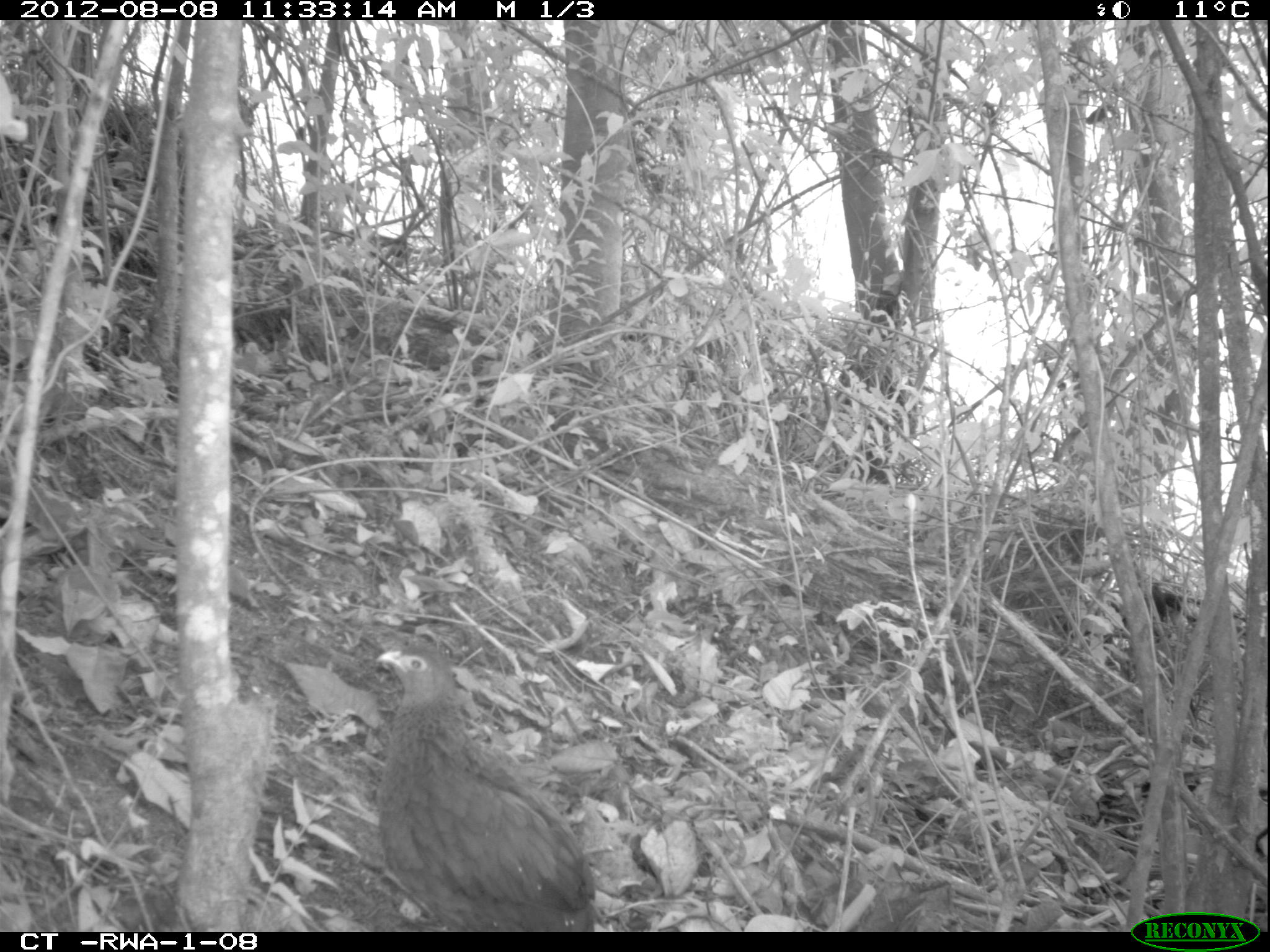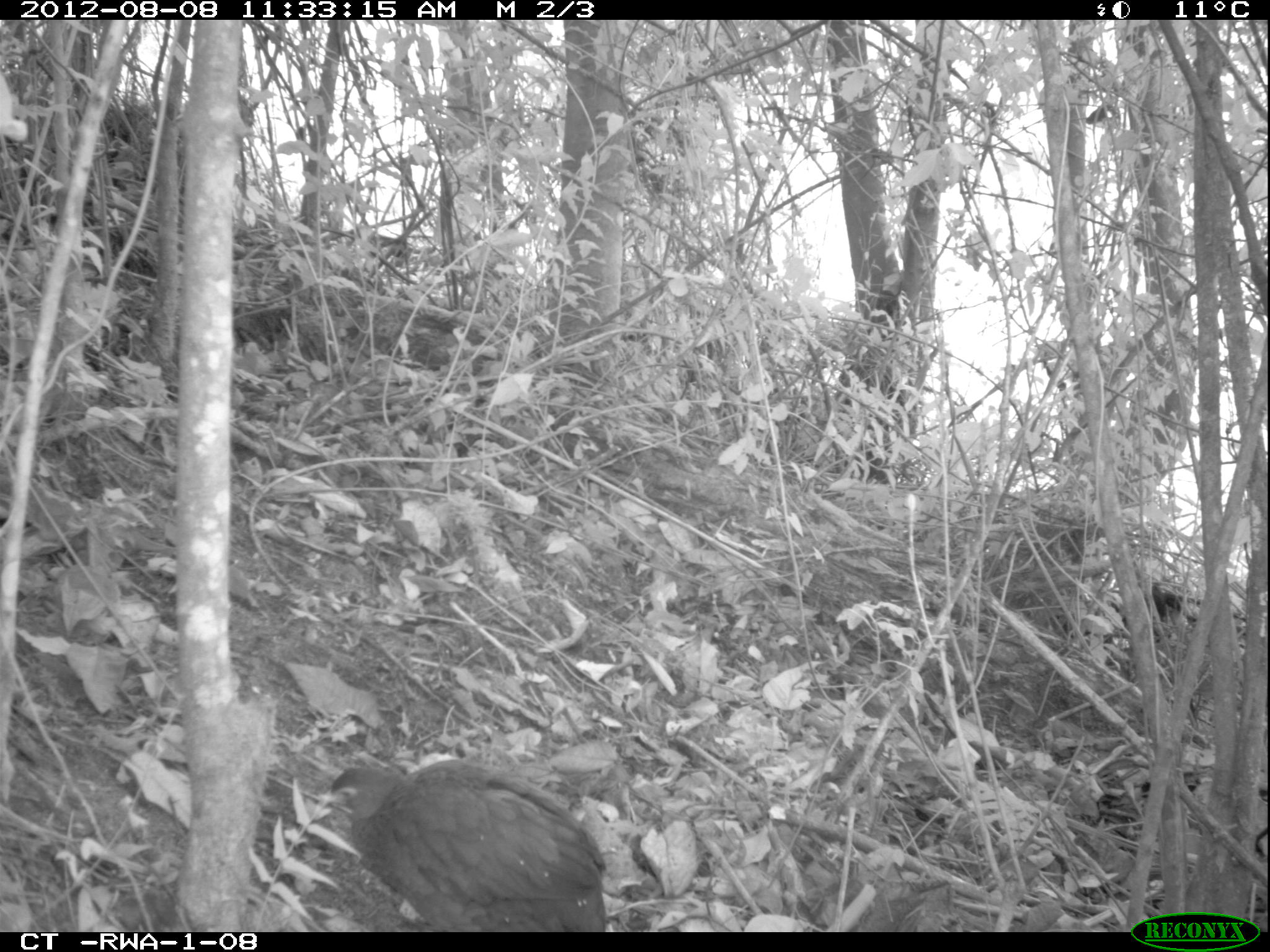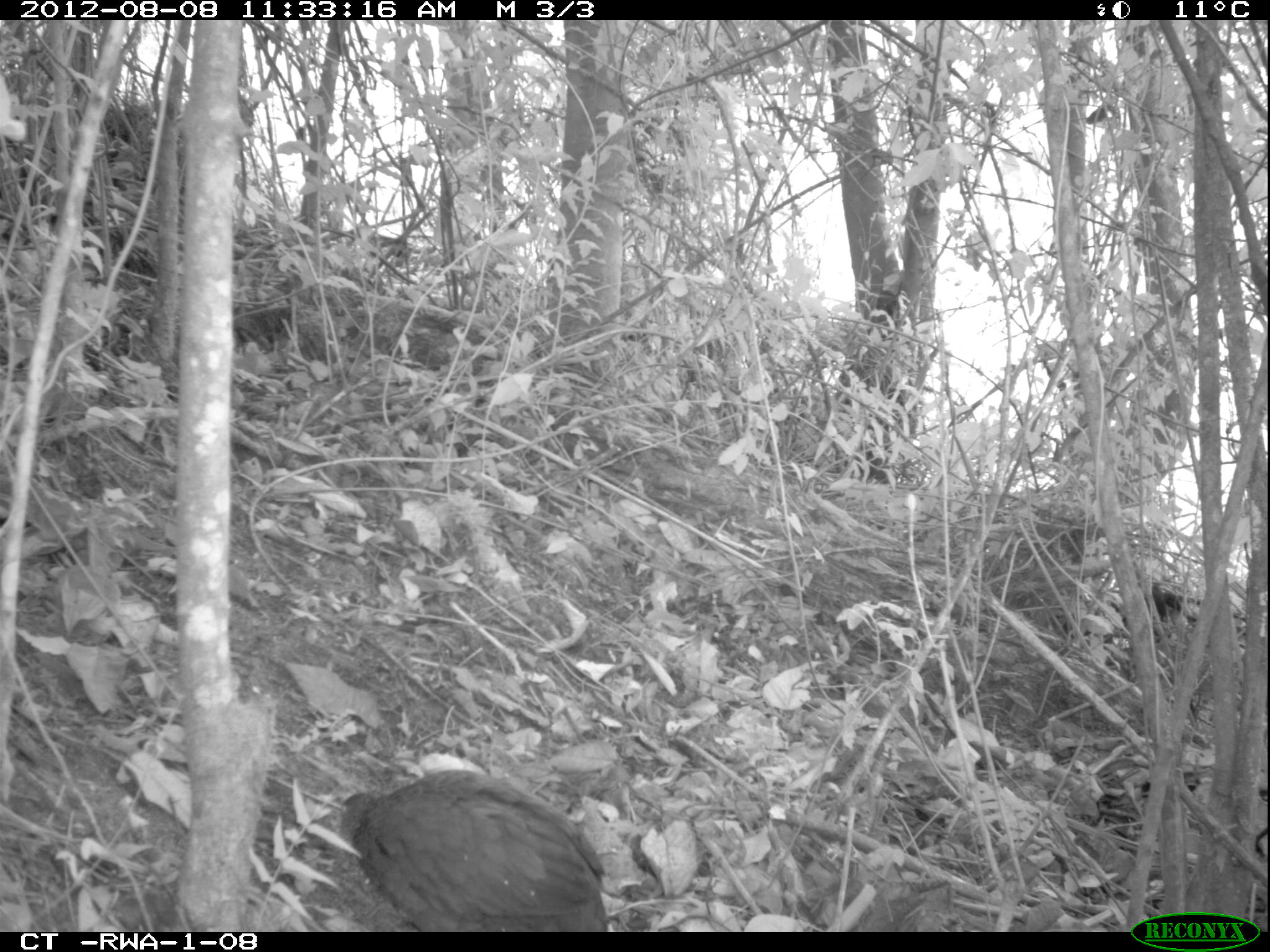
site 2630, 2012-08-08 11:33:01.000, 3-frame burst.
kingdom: Animalia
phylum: Chordata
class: Aves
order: Galliformes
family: Phasianidae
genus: Pternistis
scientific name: Pternistis nobilis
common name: handsome francolin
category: francolinus nobilis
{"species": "francolinus nobilis (handsome francolin) (Pternistis nobilis)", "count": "1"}